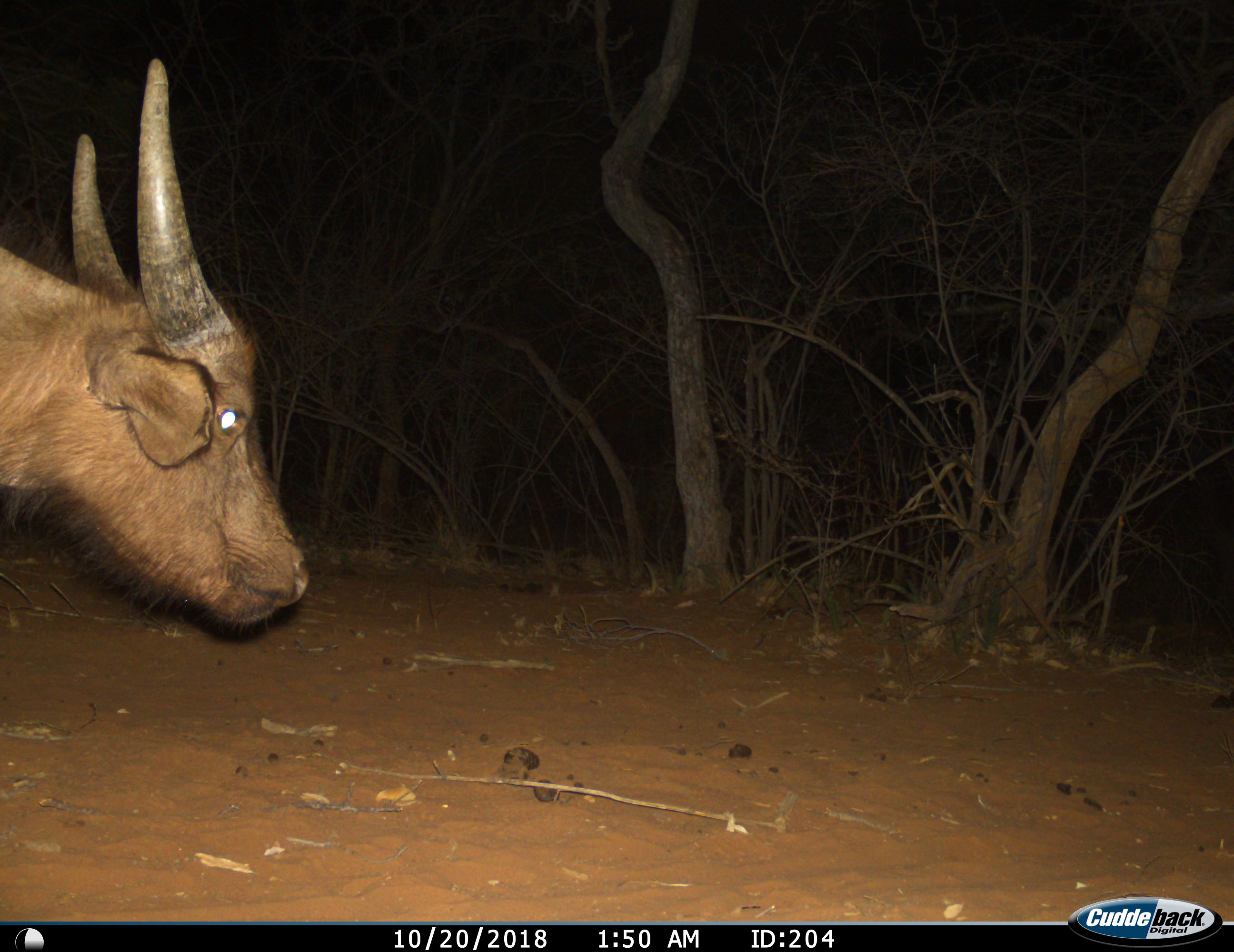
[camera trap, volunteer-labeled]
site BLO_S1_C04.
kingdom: Animalia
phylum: Chordata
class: Mammalia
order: Artiodactyla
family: Bovidae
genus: Syncerus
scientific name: Syncerus caffer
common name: african buffalo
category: buffalo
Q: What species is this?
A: Buffalo (african buffalo) (Syncerus caffer).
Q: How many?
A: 1.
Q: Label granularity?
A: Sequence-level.